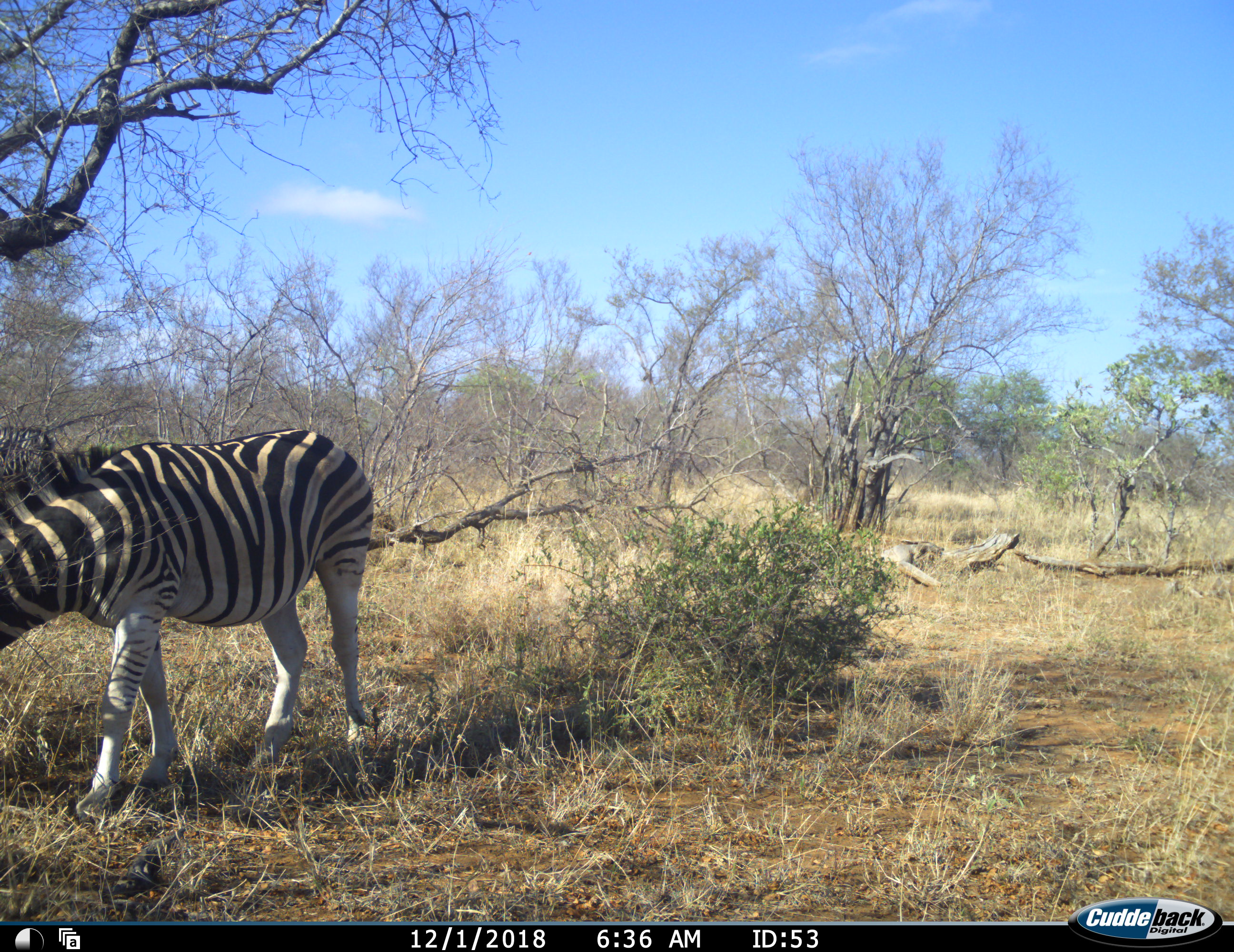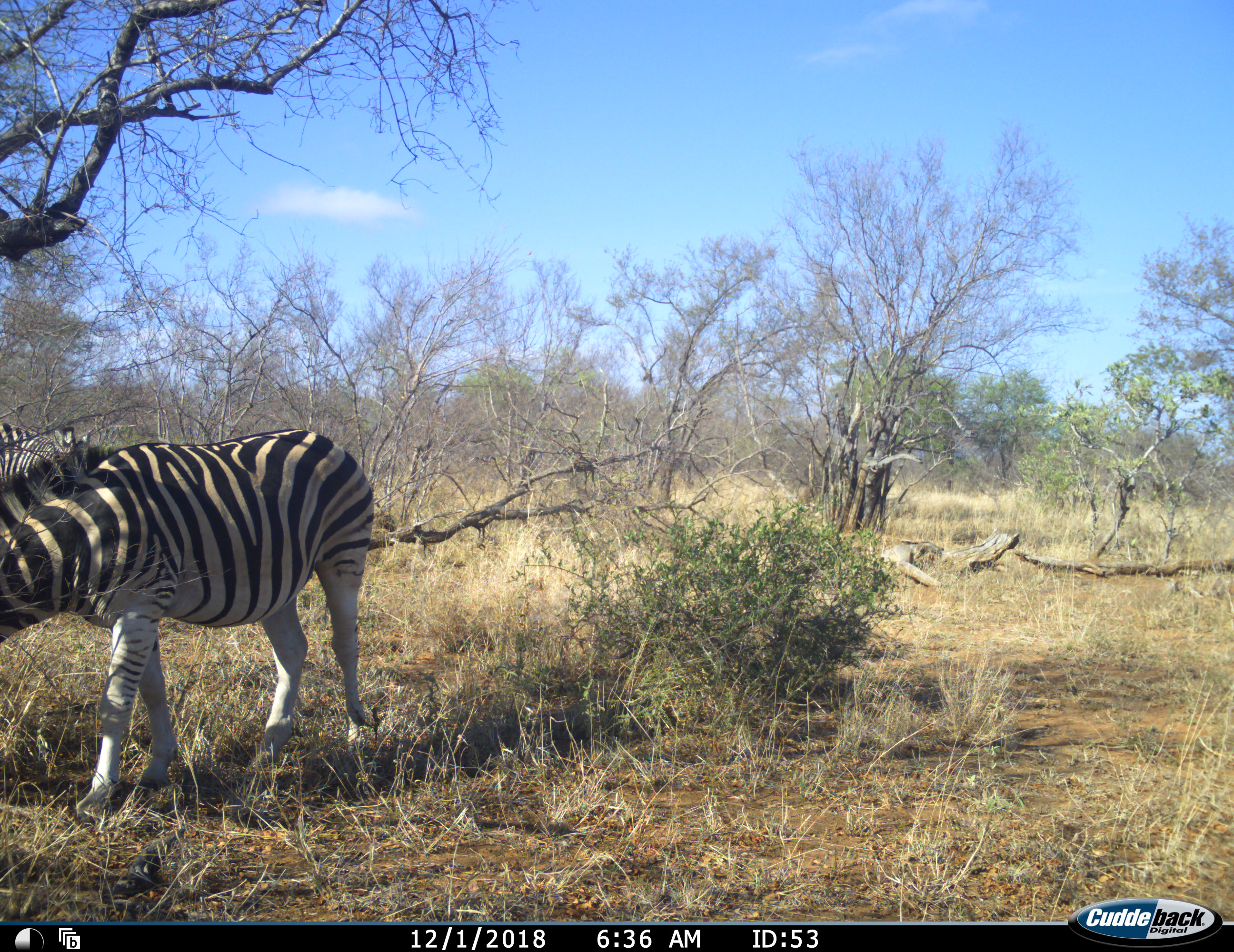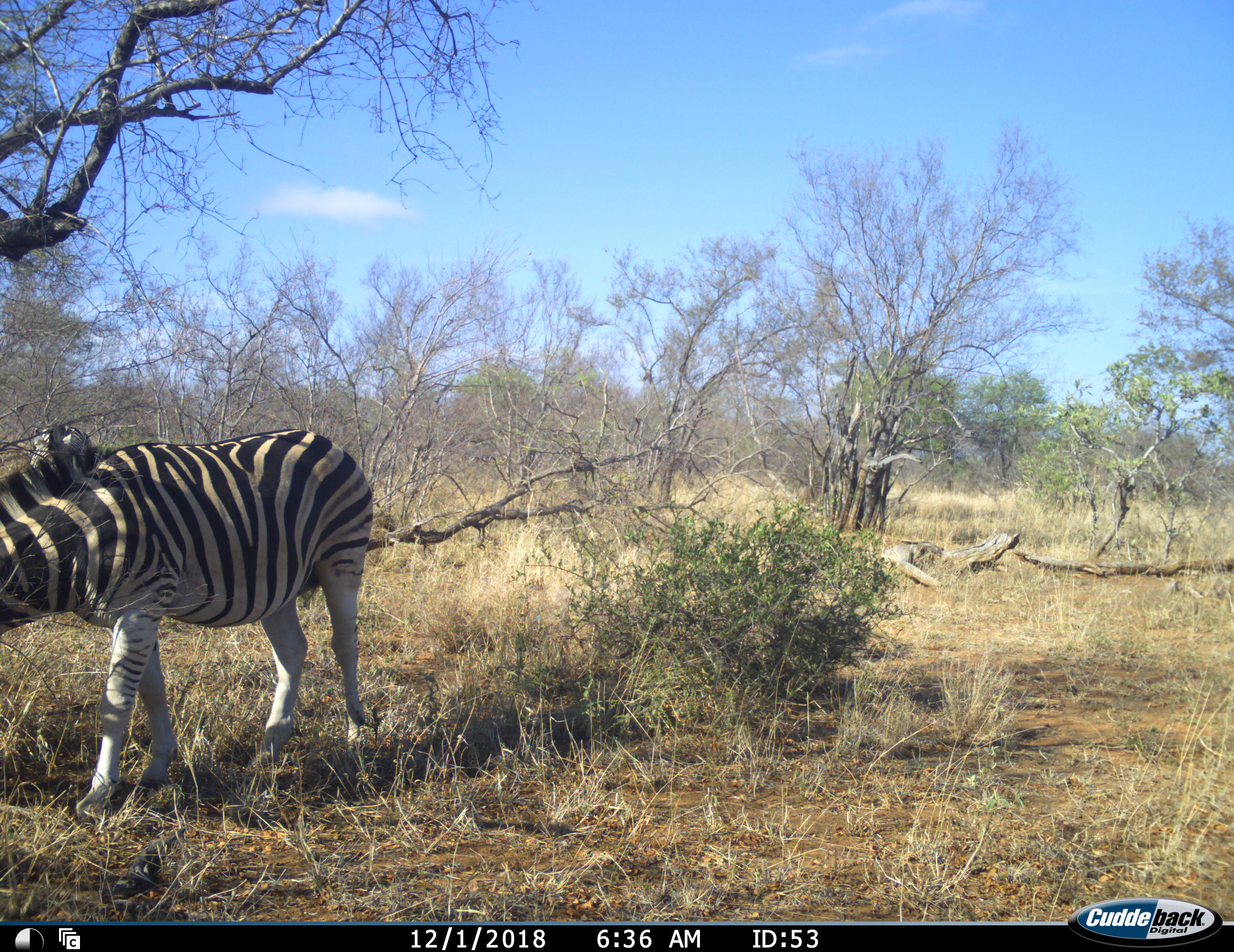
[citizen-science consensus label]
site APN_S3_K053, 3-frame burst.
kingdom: Animalia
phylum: Chordata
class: Mammalia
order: Perissodactyla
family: Equidae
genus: Equus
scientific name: Equus quagga burchellii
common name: burchell's zebra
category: zebraburchells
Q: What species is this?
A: Zebraburchells (burchell's zebra) (Equus quagga burchellii).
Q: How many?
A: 2.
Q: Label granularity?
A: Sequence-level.